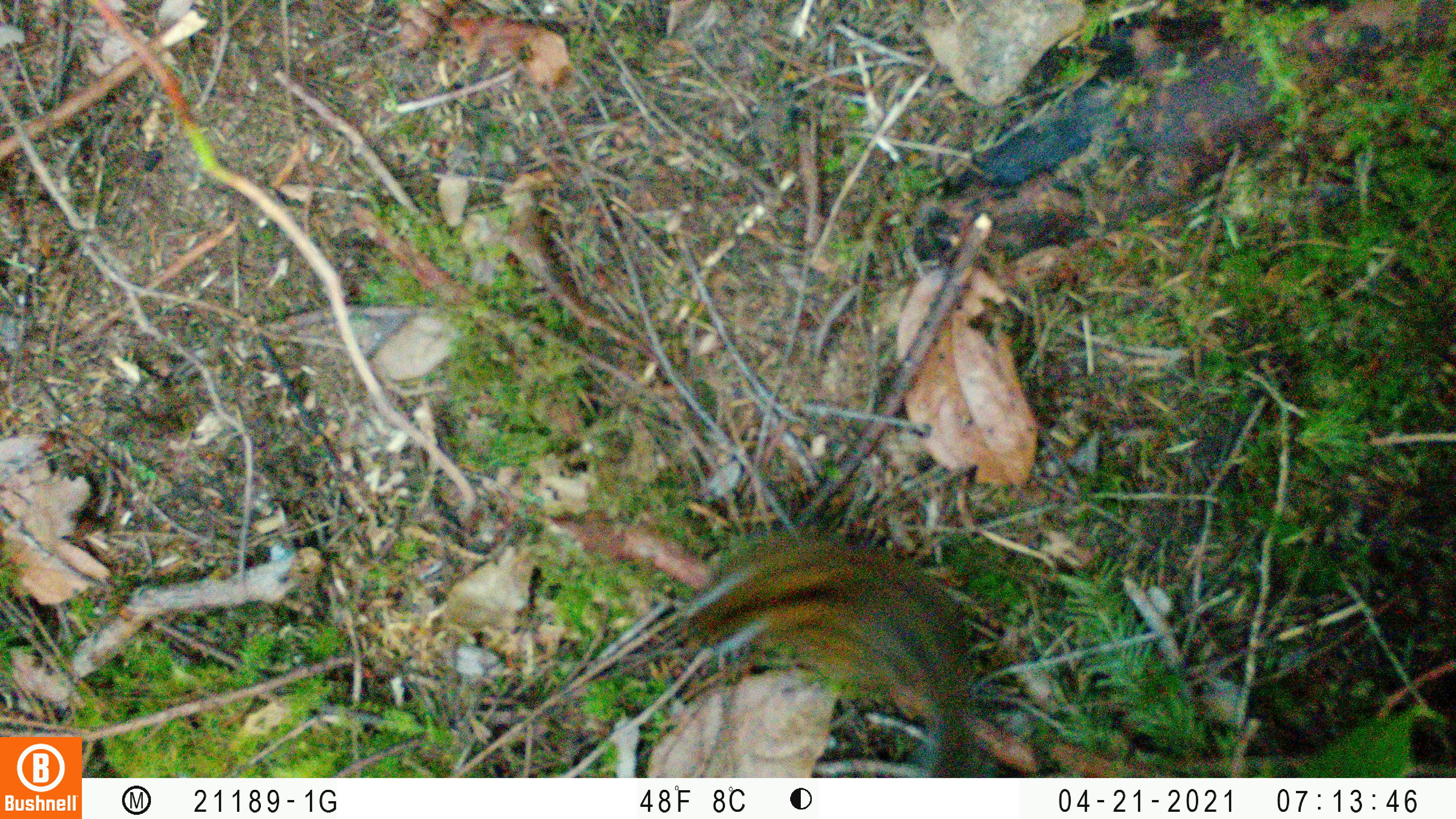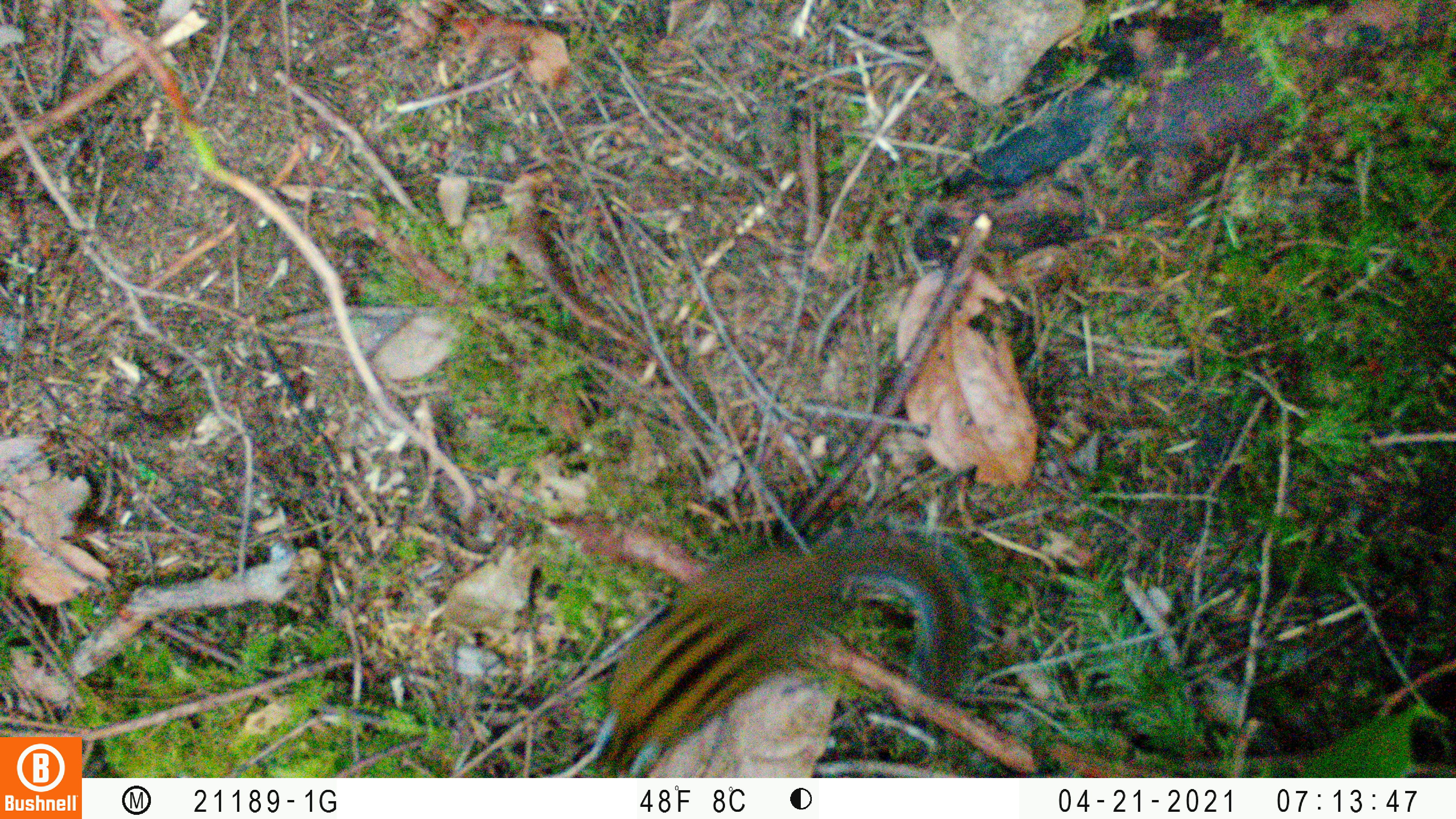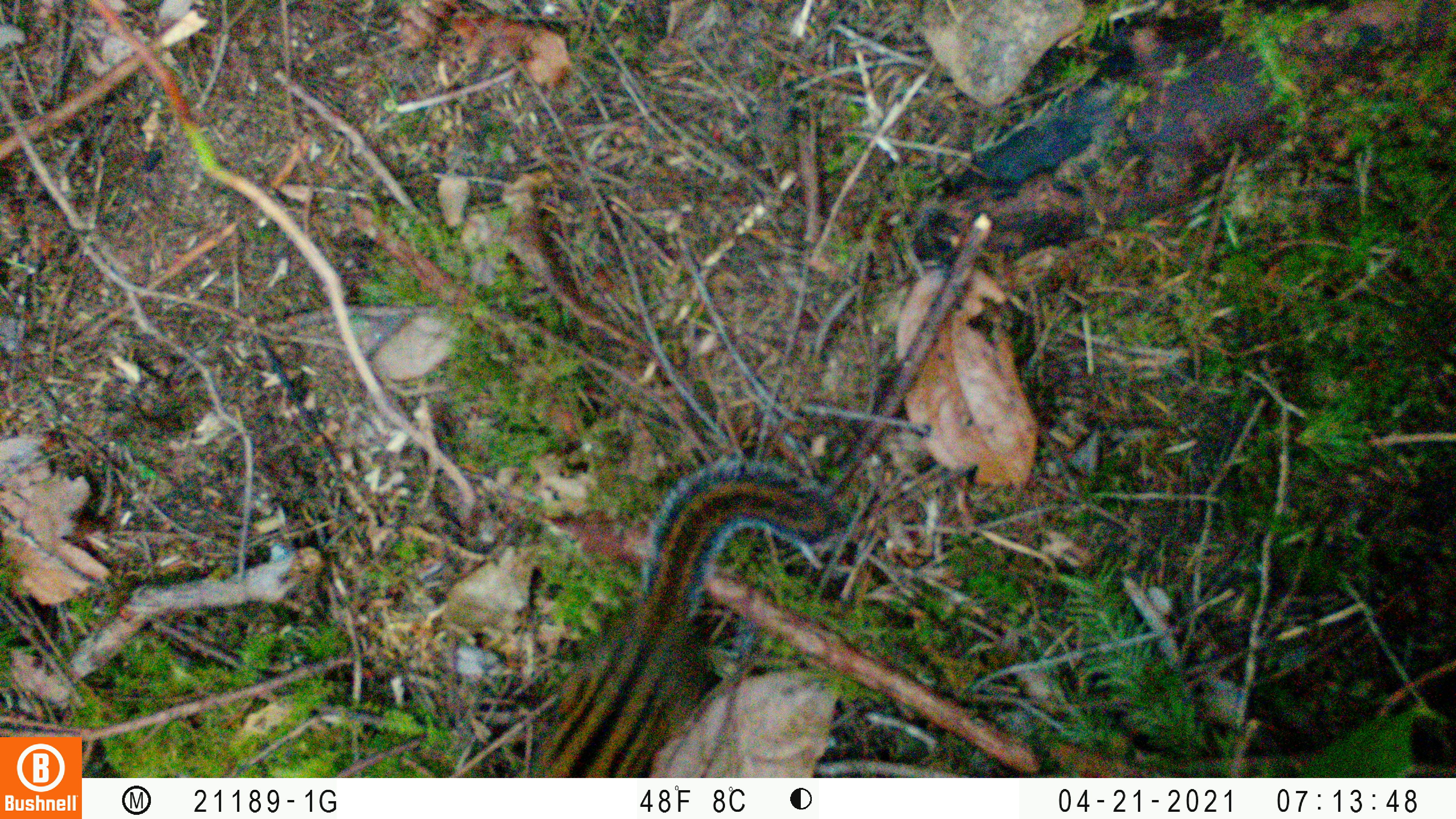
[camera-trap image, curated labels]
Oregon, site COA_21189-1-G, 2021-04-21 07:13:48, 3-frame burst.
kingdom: Animalia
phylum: Chordata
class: Mammalia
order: Rodentia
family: Sciuridae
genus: Neotamias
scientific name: Neotamias townsendii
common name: townsend's chipmunk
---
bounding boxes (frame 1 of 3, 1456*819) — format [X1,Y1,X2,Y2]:
townsend's chipmunk: [663,516,990,769]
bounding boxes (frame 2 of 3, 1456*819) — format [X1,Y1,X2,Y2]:
townsend's chipmunk: [578,524,990,772]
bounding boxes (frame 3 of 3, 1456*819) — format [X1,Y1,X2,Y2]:
townsend's chipmunk: [527,461,843,770]